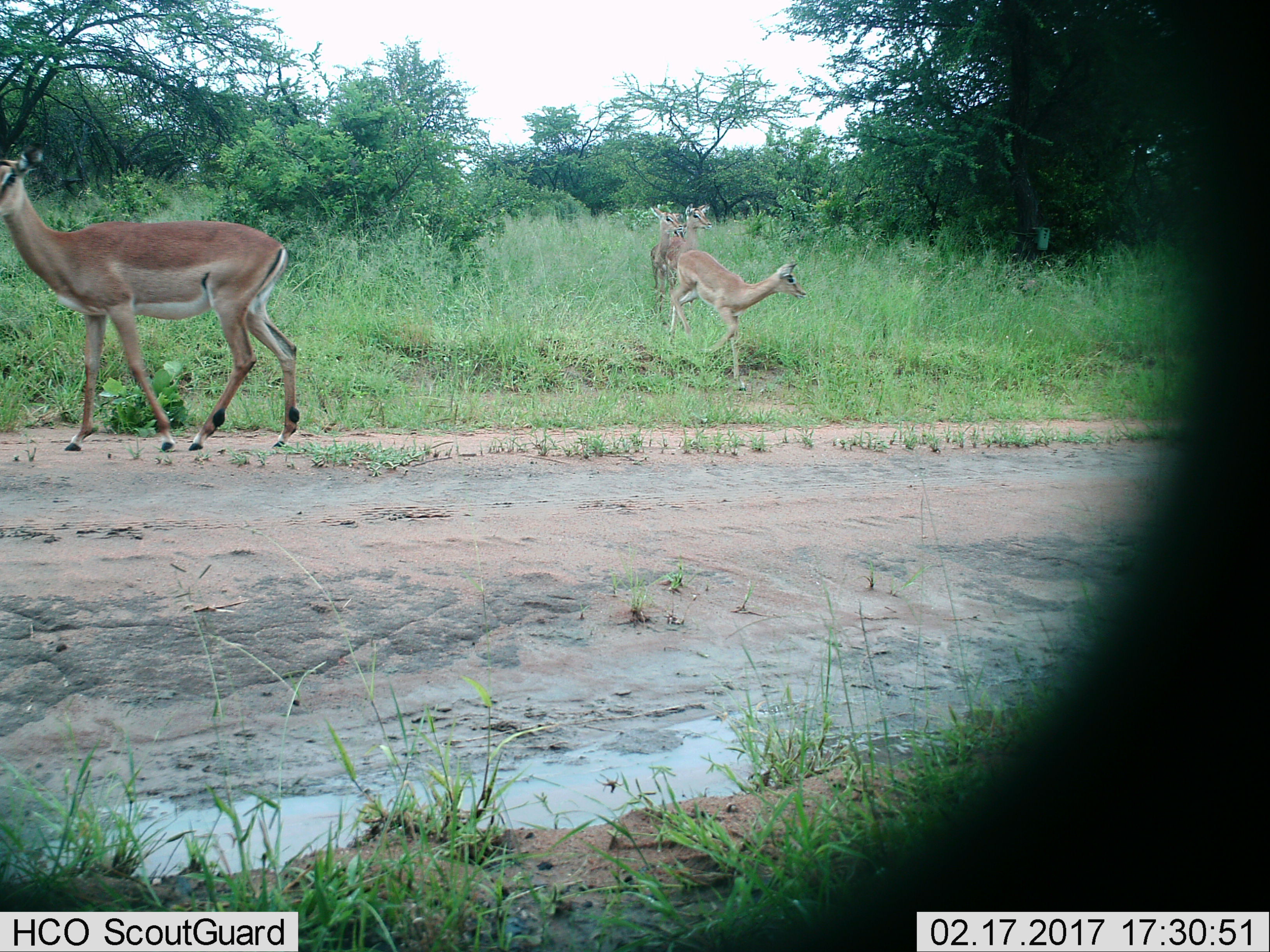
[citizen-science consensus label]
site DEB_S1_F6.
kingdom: Animalia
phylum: Chordata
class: Mammalia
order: Artiodactyla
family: Bovidae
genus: Aepyceros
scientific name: Aepyceros melampus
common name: impala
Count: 4.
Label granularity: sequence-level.